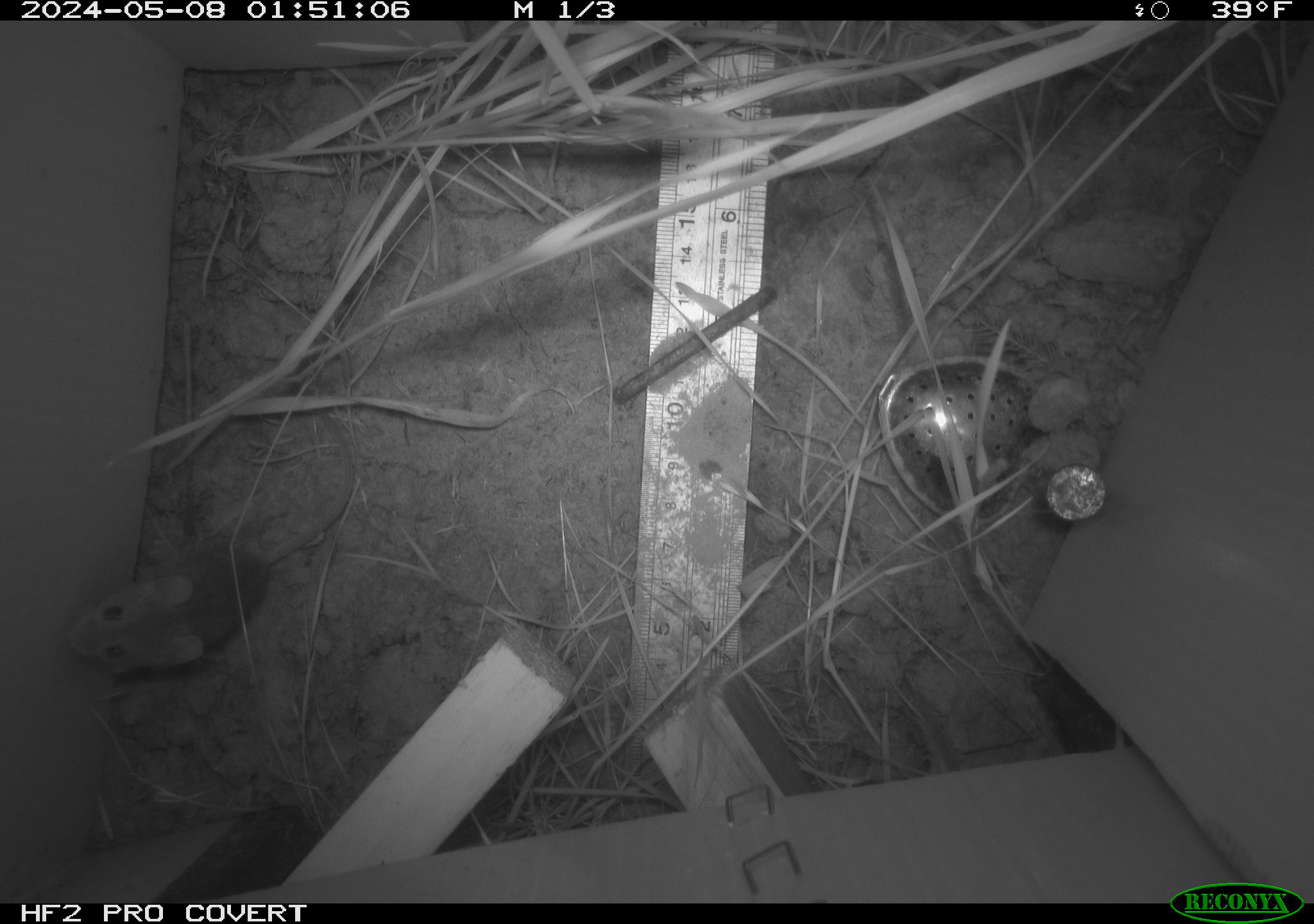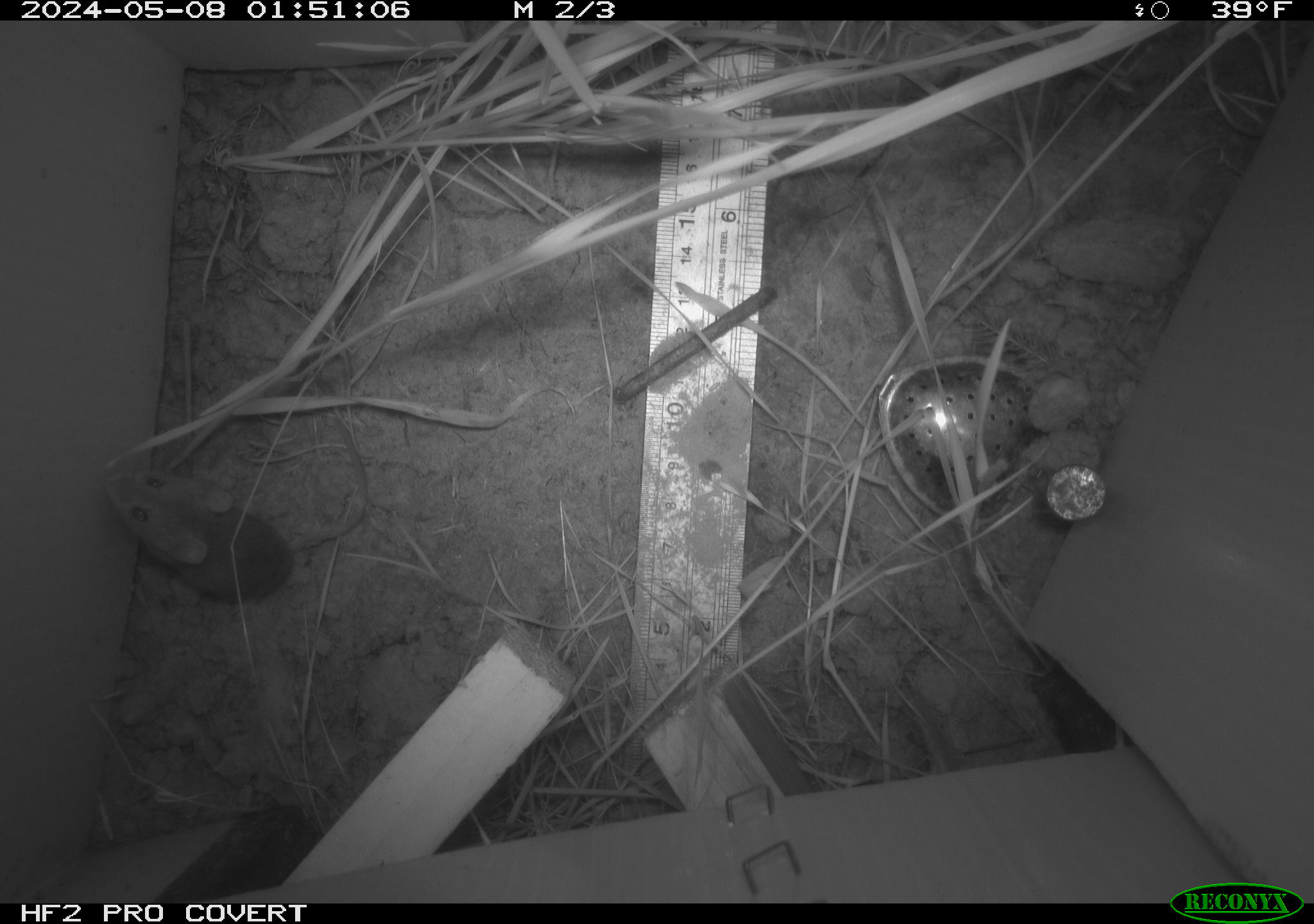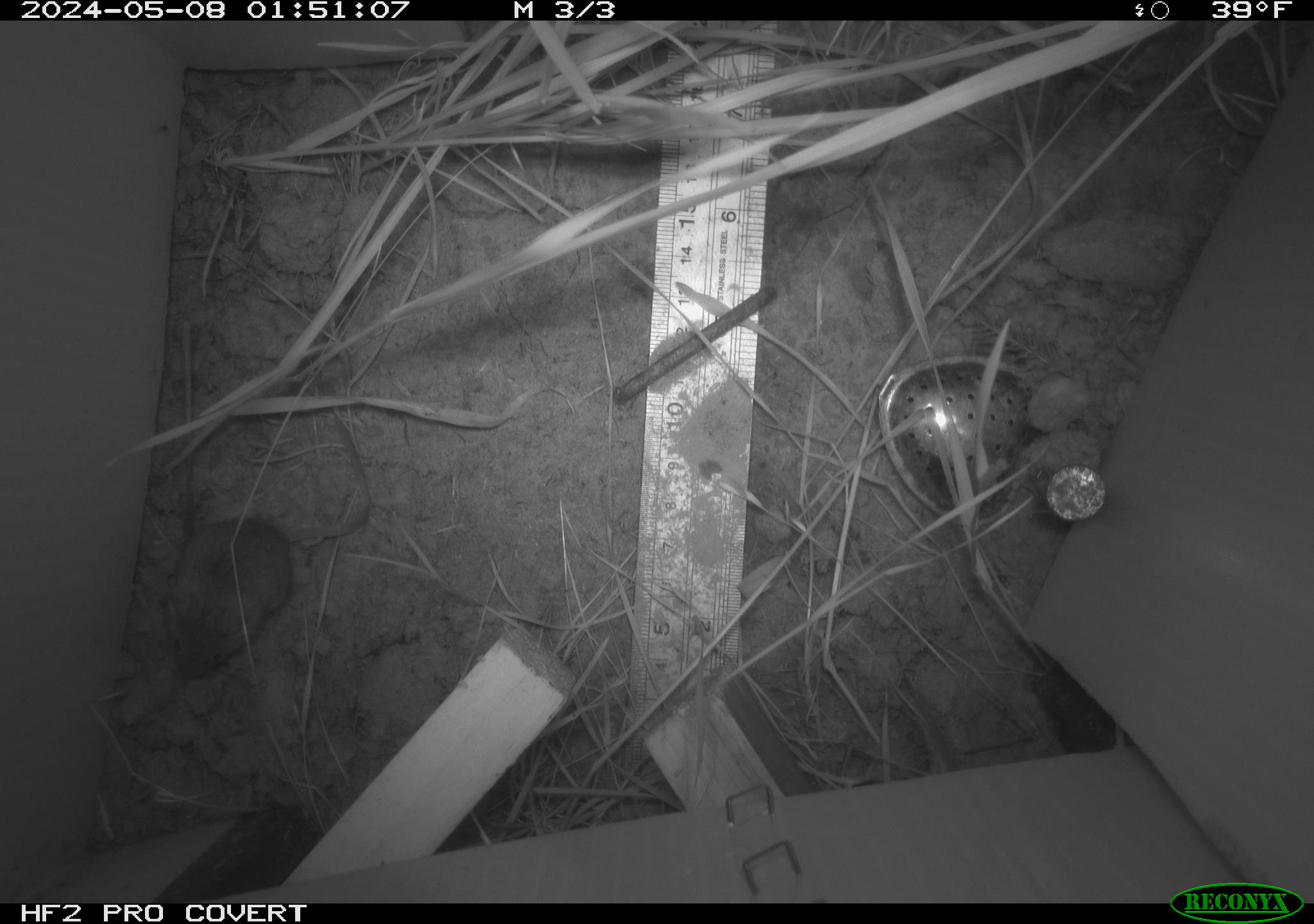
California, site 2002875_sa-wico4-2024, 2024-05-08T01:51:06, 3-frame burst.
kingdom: Animalia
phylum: Chordata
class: Mammalia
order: Rodentia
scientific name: Rodentia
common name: mouse species